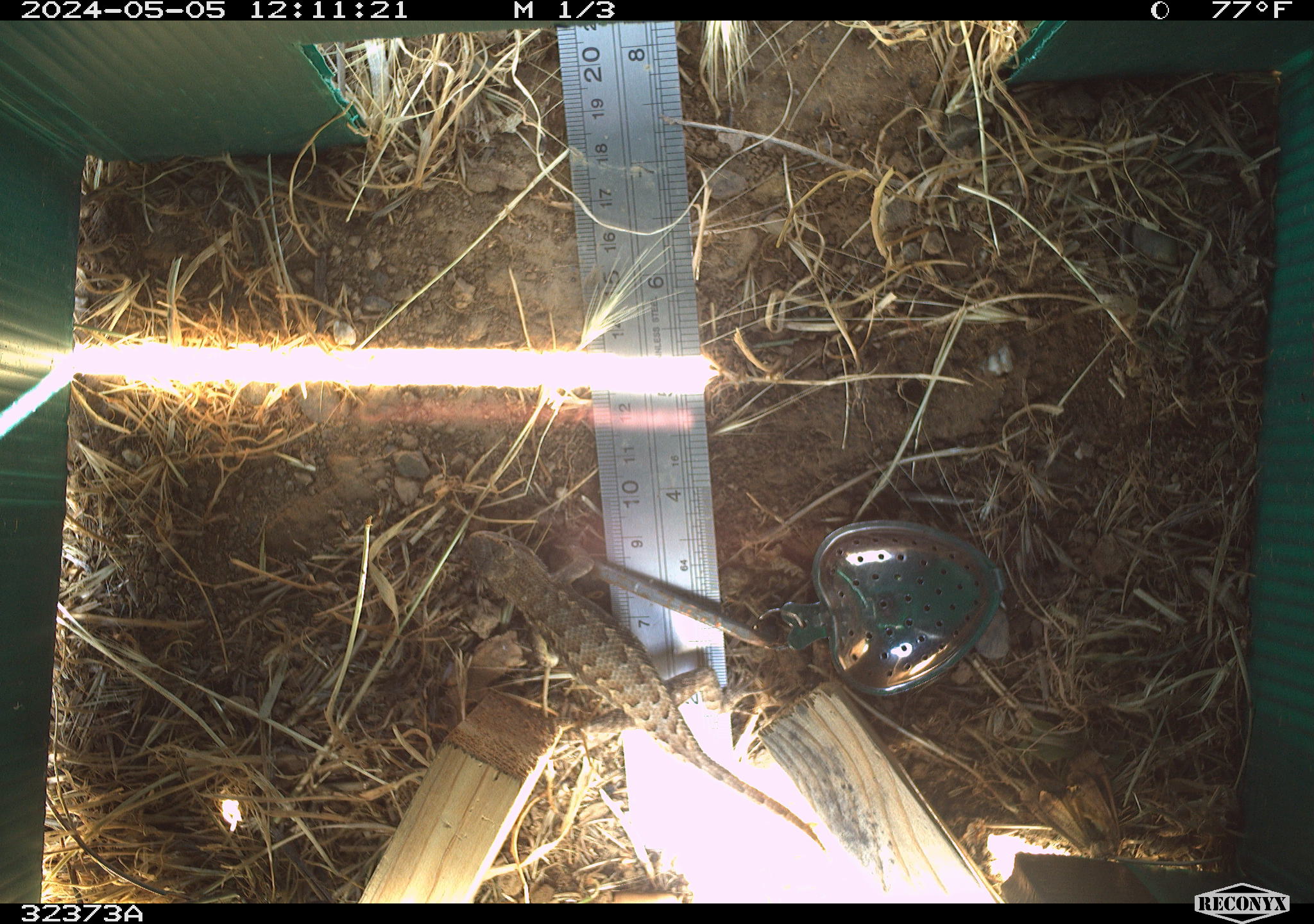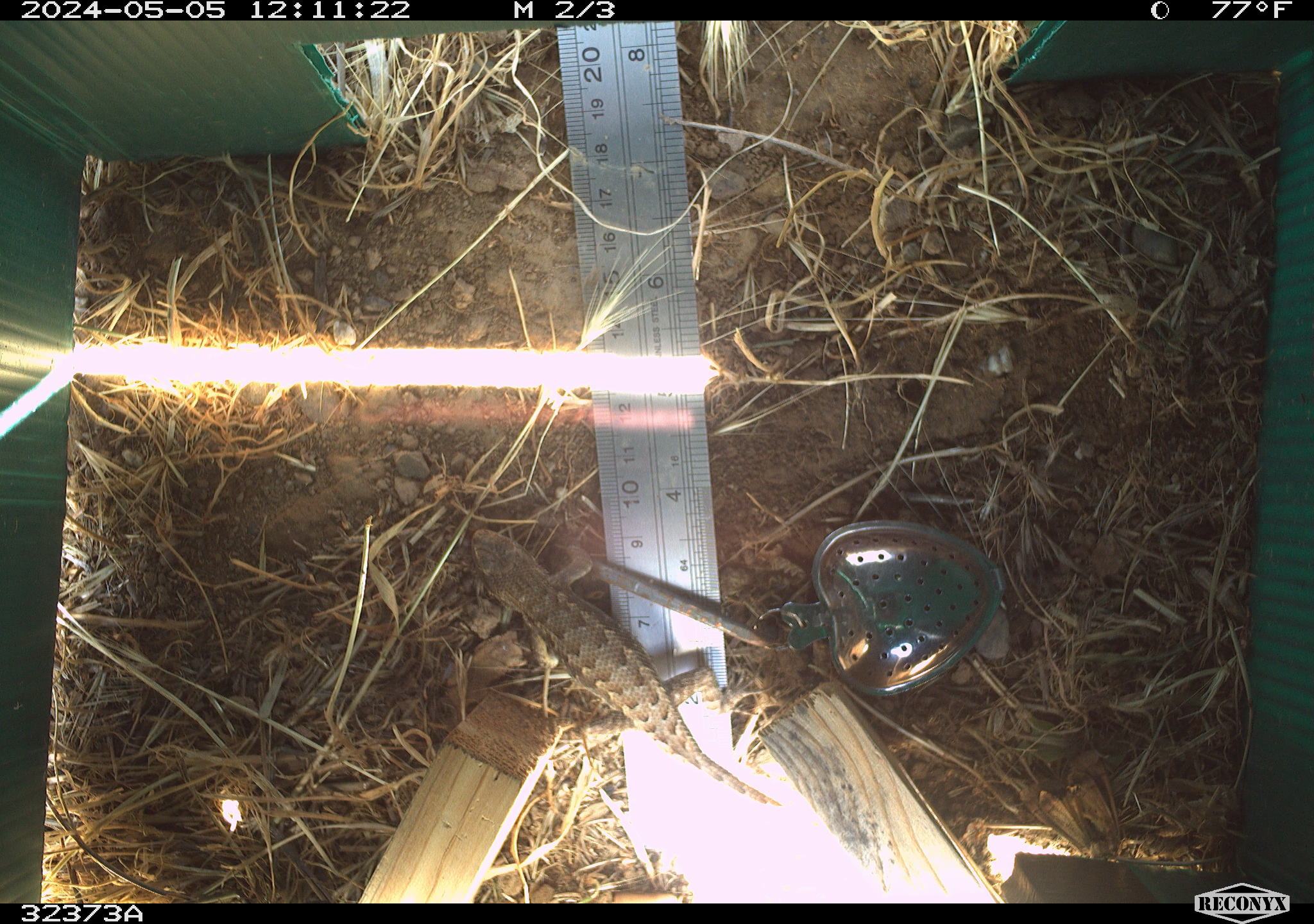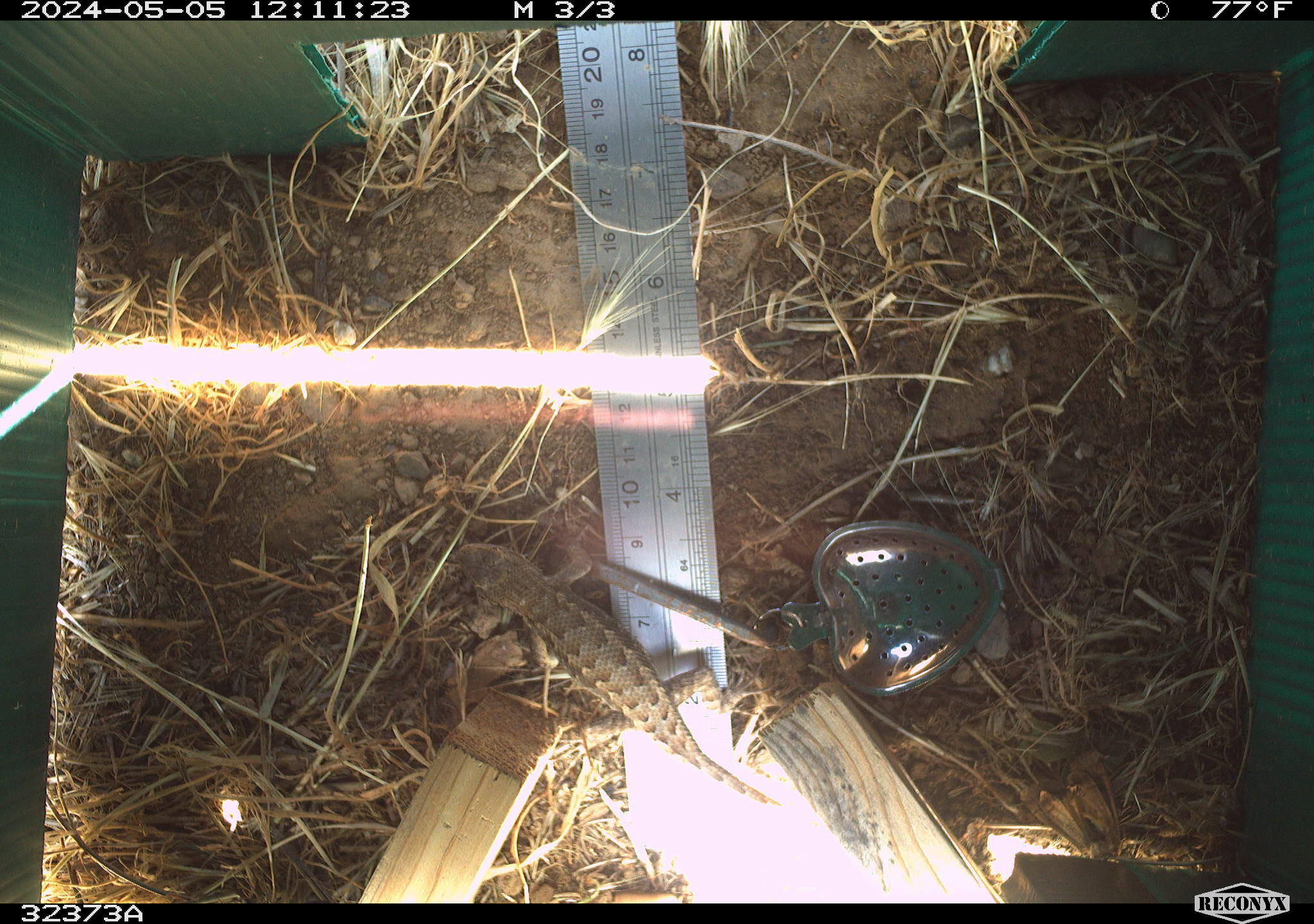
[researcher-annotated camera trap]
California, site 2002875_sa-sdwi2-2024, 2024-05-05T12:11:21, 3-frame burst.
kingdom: Animalia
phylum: Chordata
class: Reptilia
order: Squamata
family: Phrynosomatidae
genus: Sceloporus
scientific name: Sceloporus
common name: spiny lizards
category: sceloporus species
Sceloporus species (spiny lizards) (Sceloporus).